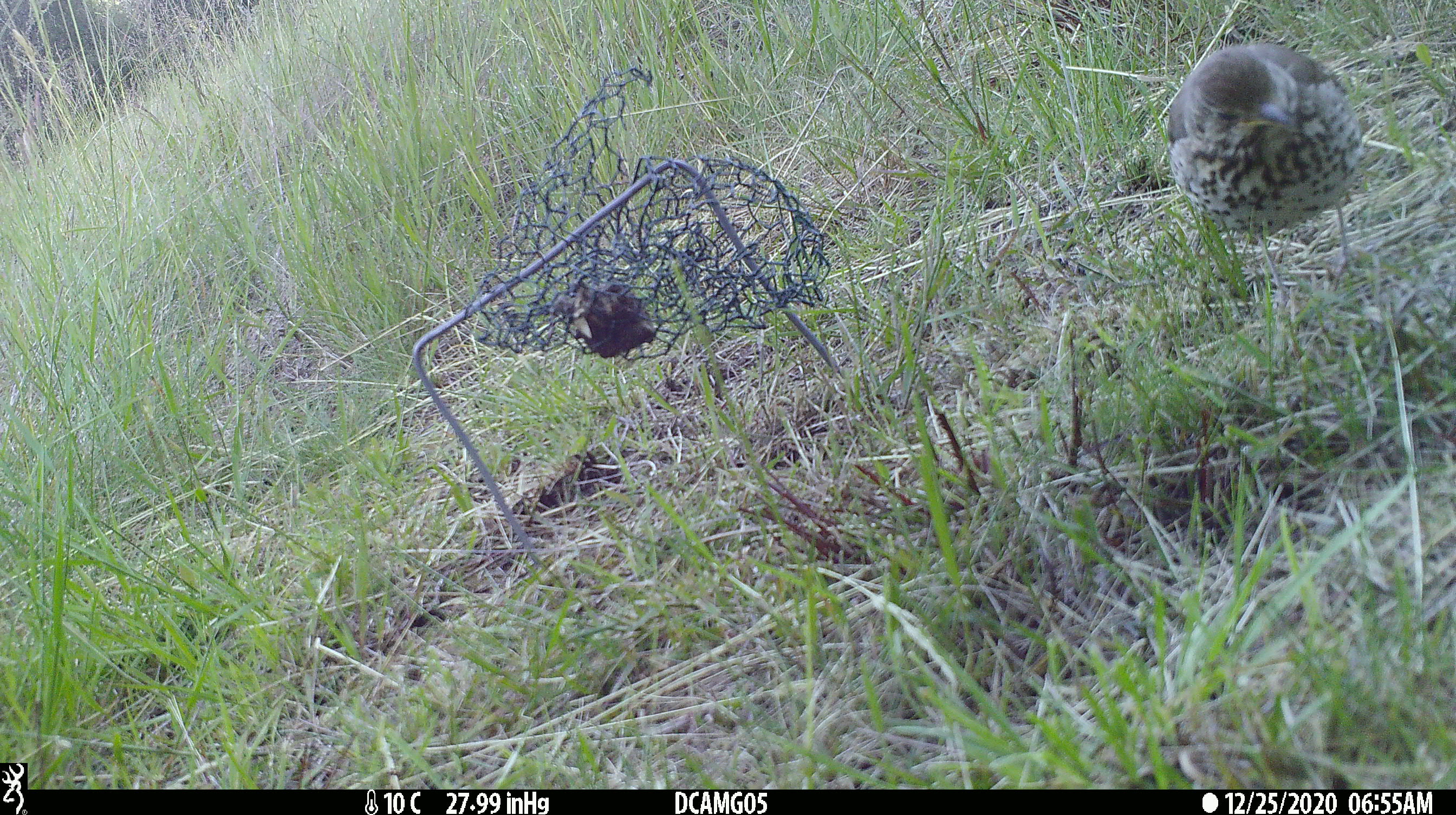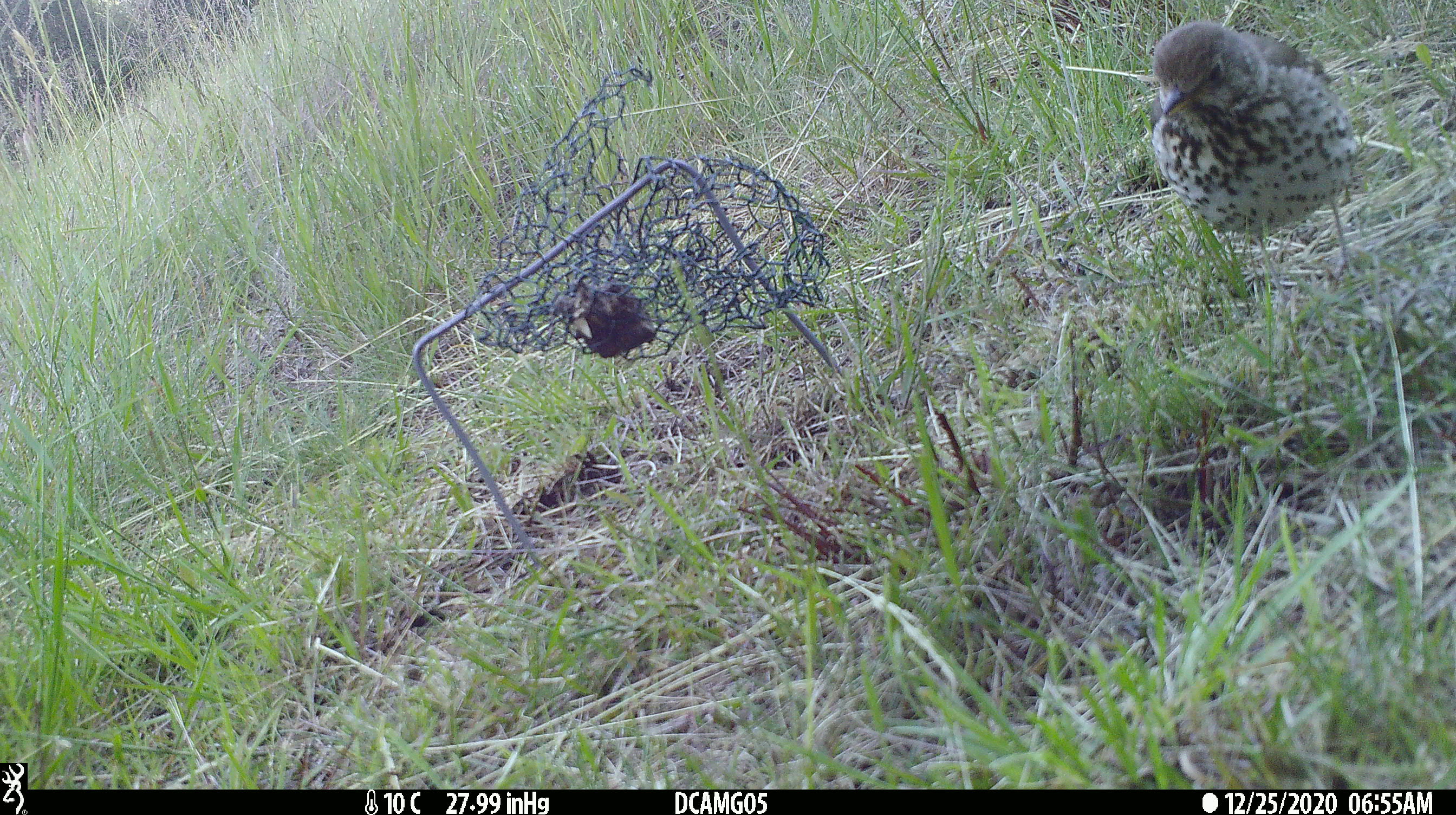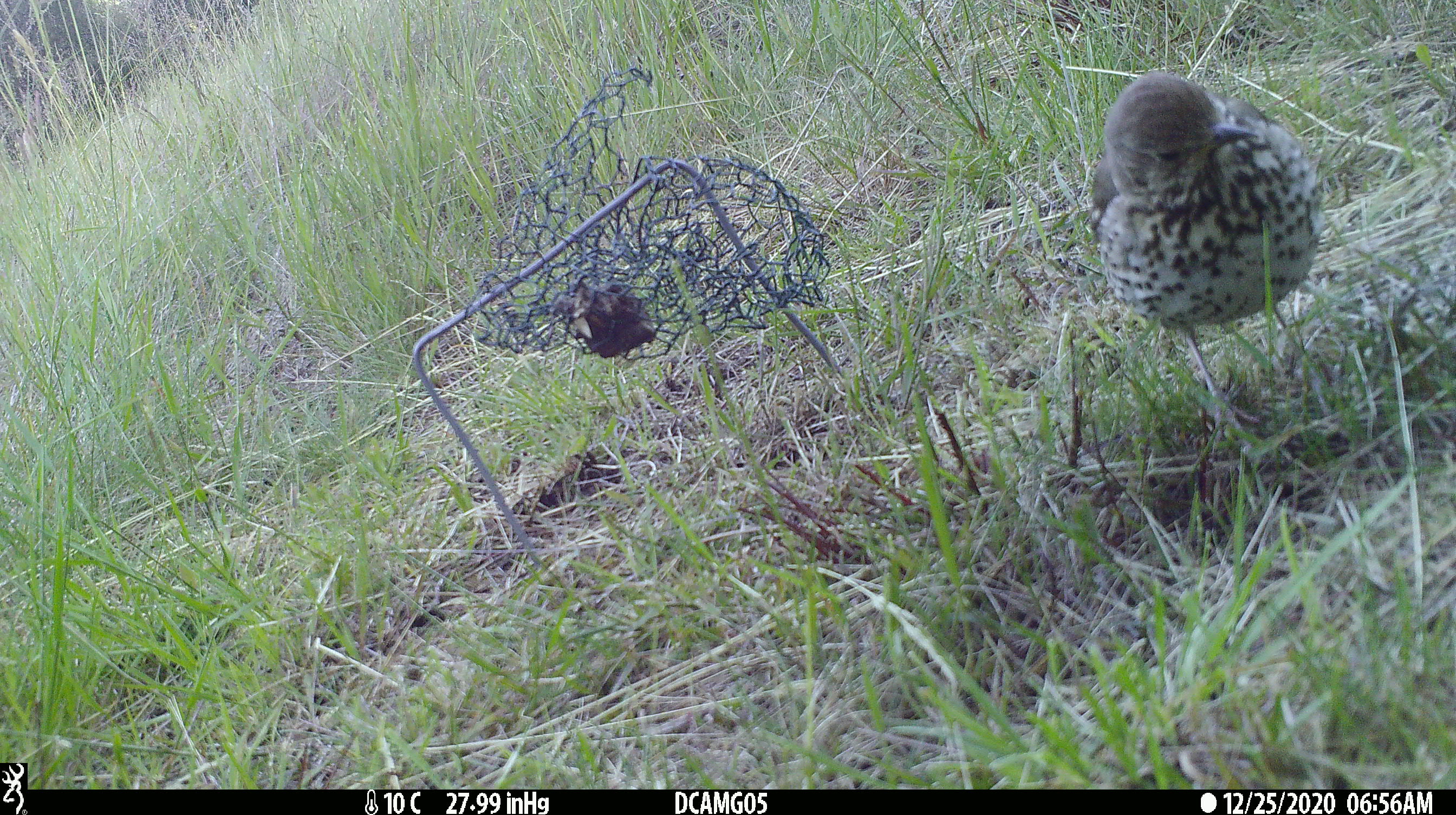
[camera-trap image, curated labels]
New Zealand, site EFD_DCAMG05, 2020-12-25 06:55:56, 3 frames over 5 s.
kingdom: Animalia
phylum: Chordata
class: Aves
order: Passeriformes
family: Turdidae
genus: Turdus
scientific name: Turdus philomelos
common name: song thrush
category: thrush